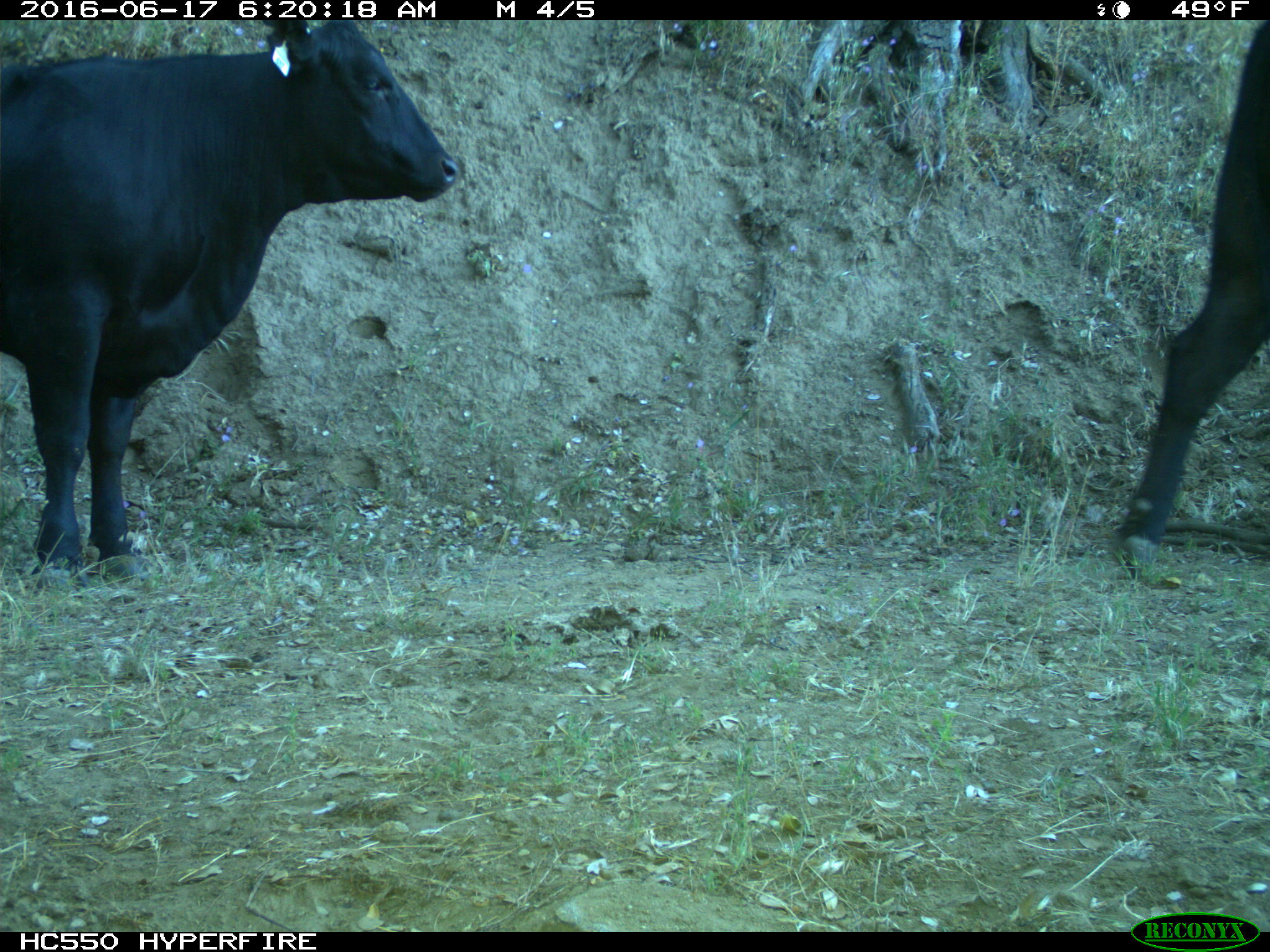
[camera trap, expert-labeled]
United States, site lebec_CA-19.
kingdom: Animalia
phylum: Chordata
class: Mammalia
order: Artiodactyla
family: Bovidae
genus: Bos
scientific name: Bos taurus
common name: domestic cow